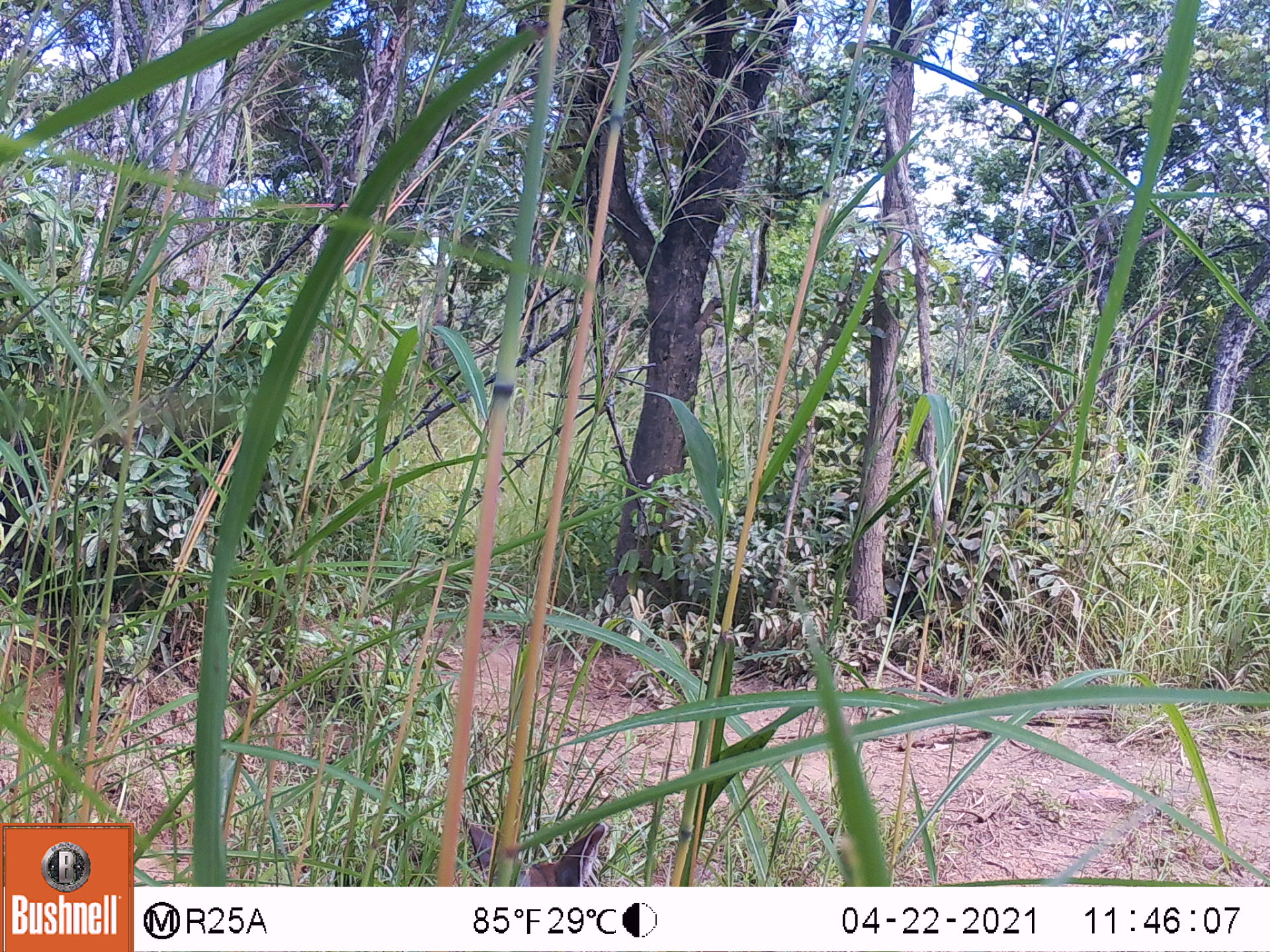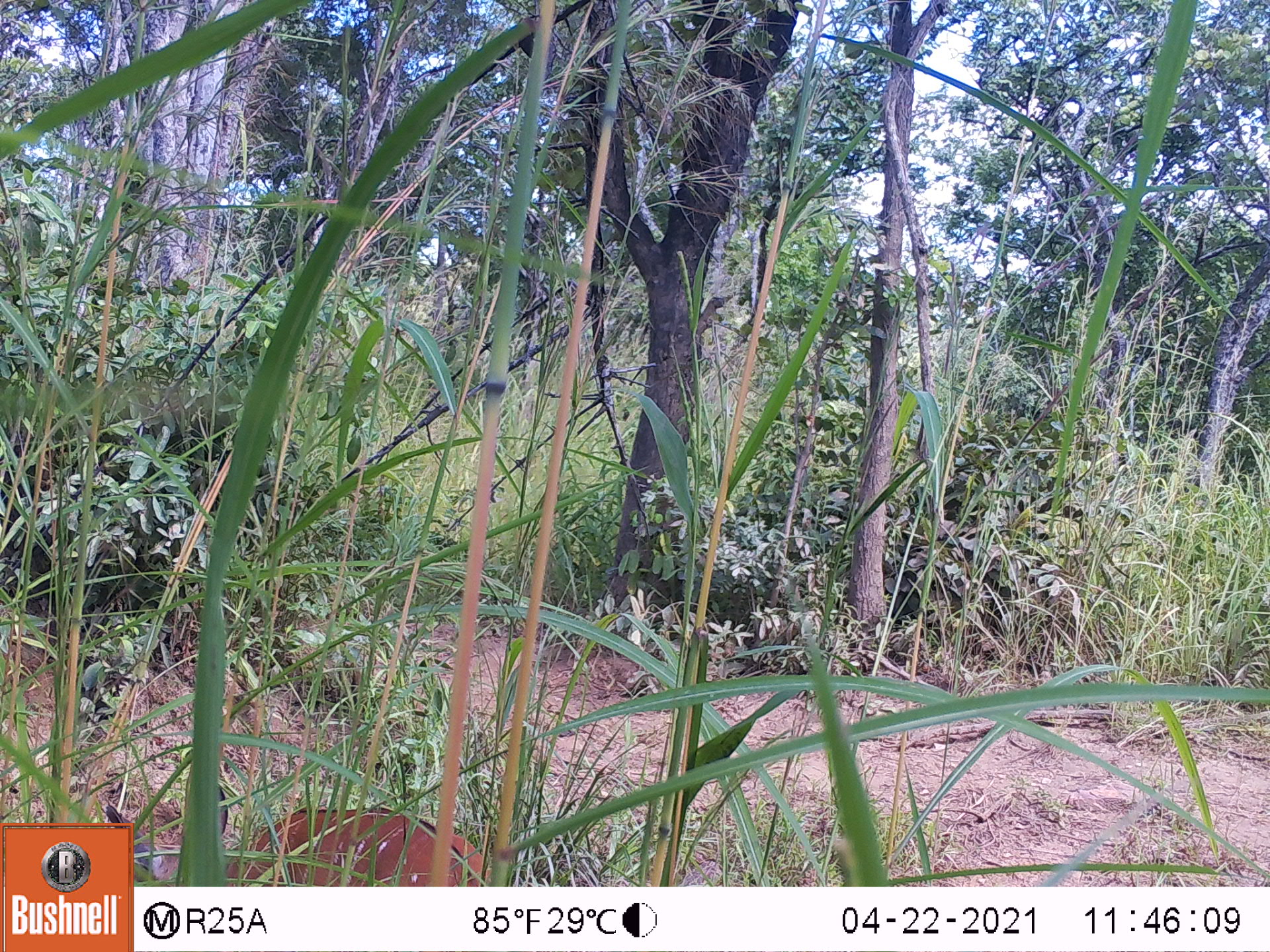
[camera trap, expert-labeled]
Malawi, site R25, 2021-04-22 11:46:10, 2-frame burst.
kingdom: Animalia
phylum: Chordata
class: Mammalia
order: Artiodactyla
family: Bovidae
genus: Tragelaphus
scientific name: Tragelaphus sylvaticus sylvaticus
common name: cape bushbuck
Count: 1.